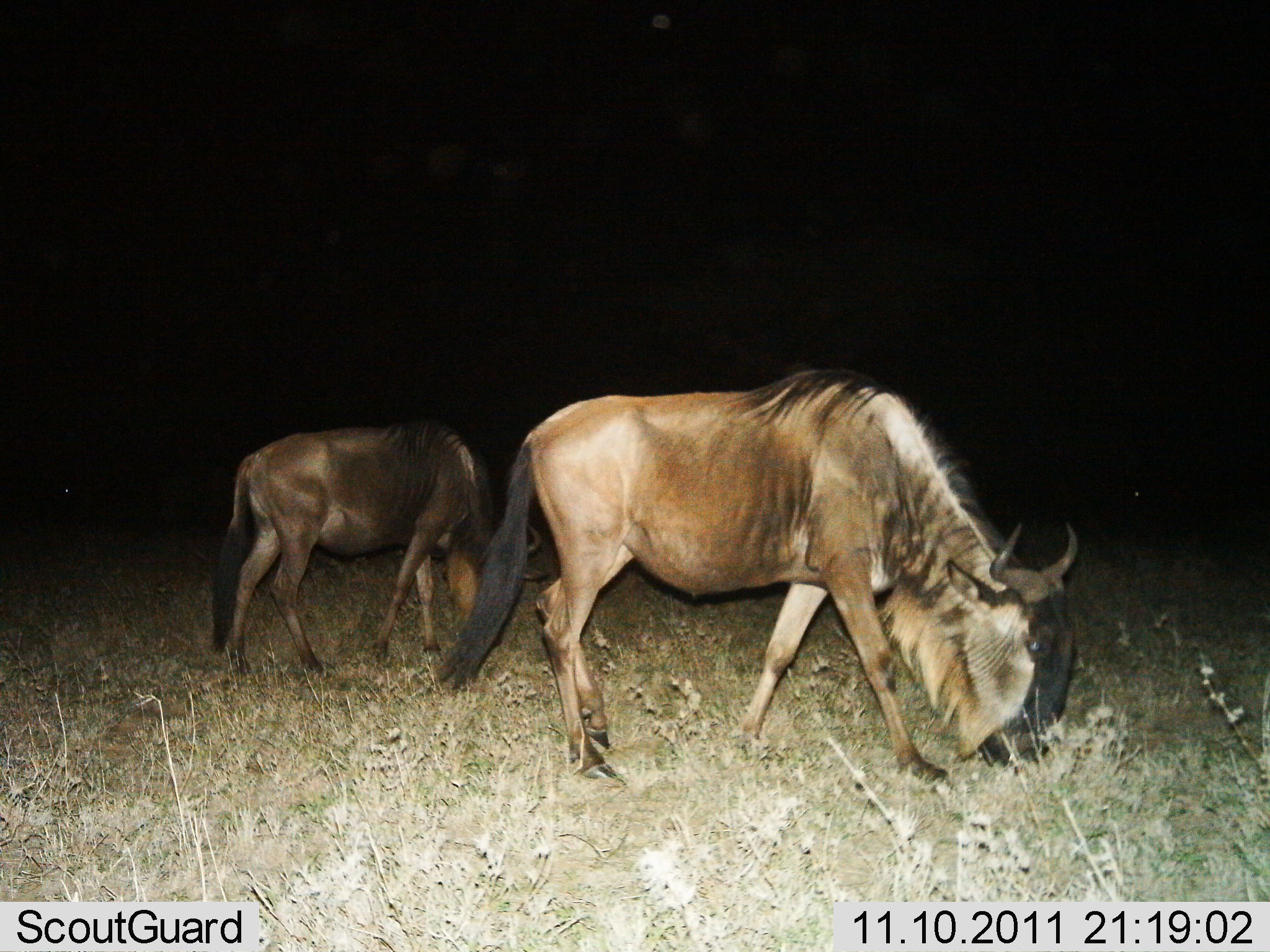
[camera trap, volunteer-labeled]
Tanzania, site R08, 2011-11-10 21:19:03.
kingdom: Animalia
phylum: Chordata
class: Mammalia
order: Artiodactyla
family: Bovidae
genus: Connochaetes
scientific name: Connochaetes taurinus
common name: blue wildebeest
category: wildebeest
Wildebeest (blue wildebeest) (Connochaetes taurinus), count 2. Behavior (volunteer vote fractions): standing 8%, resting 0%, moving 8%, interacting 0%. Young present (vote fraction): 0%. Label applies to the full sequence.